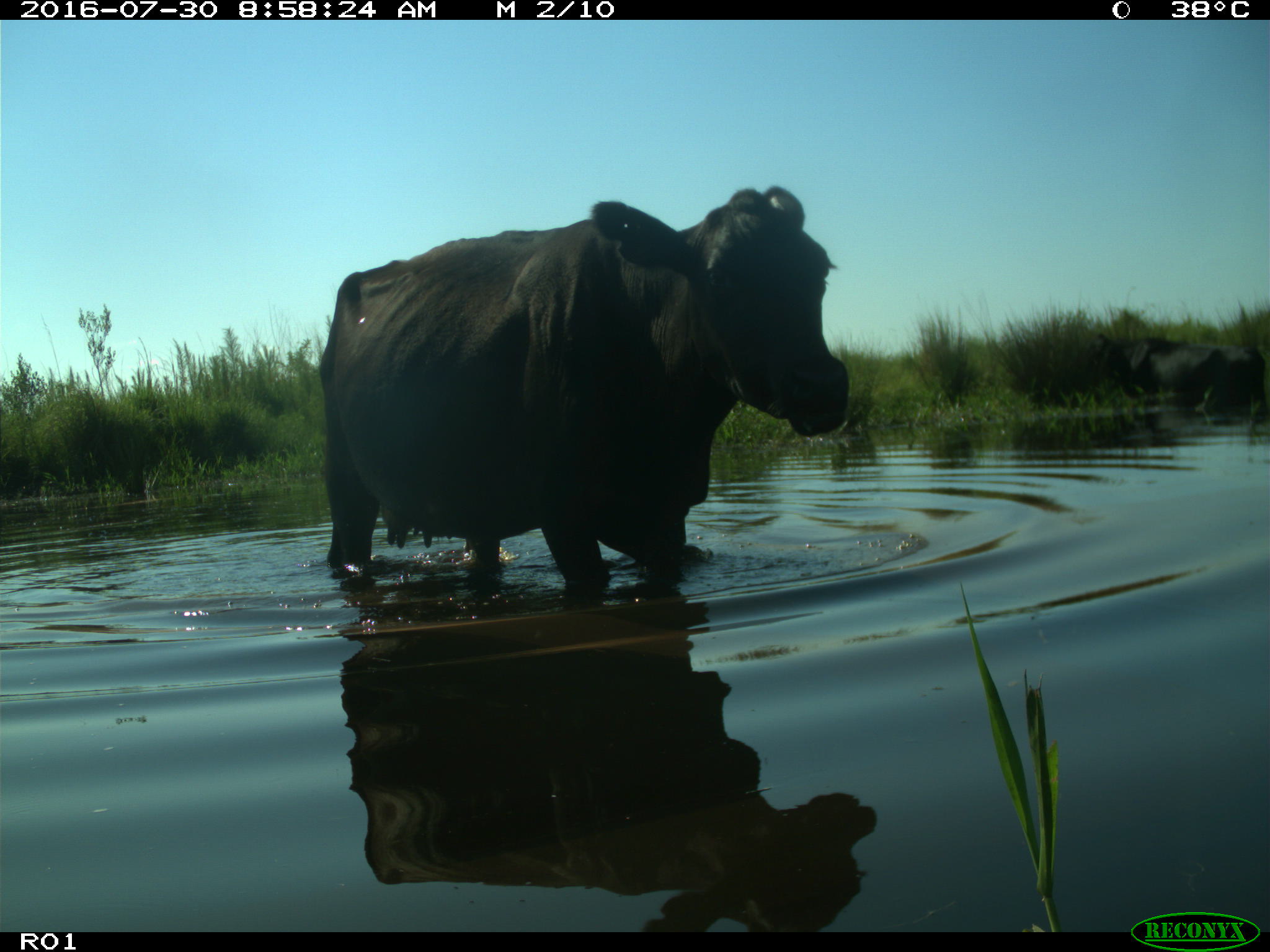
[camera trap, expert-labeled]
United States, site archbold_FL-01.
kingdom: Animalia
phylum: Chordata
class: Mammalia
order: Artiodactyla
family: Bovidae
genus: Bos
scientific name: Bos taurus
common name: domestic cow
Bos taurus (domestic cow).